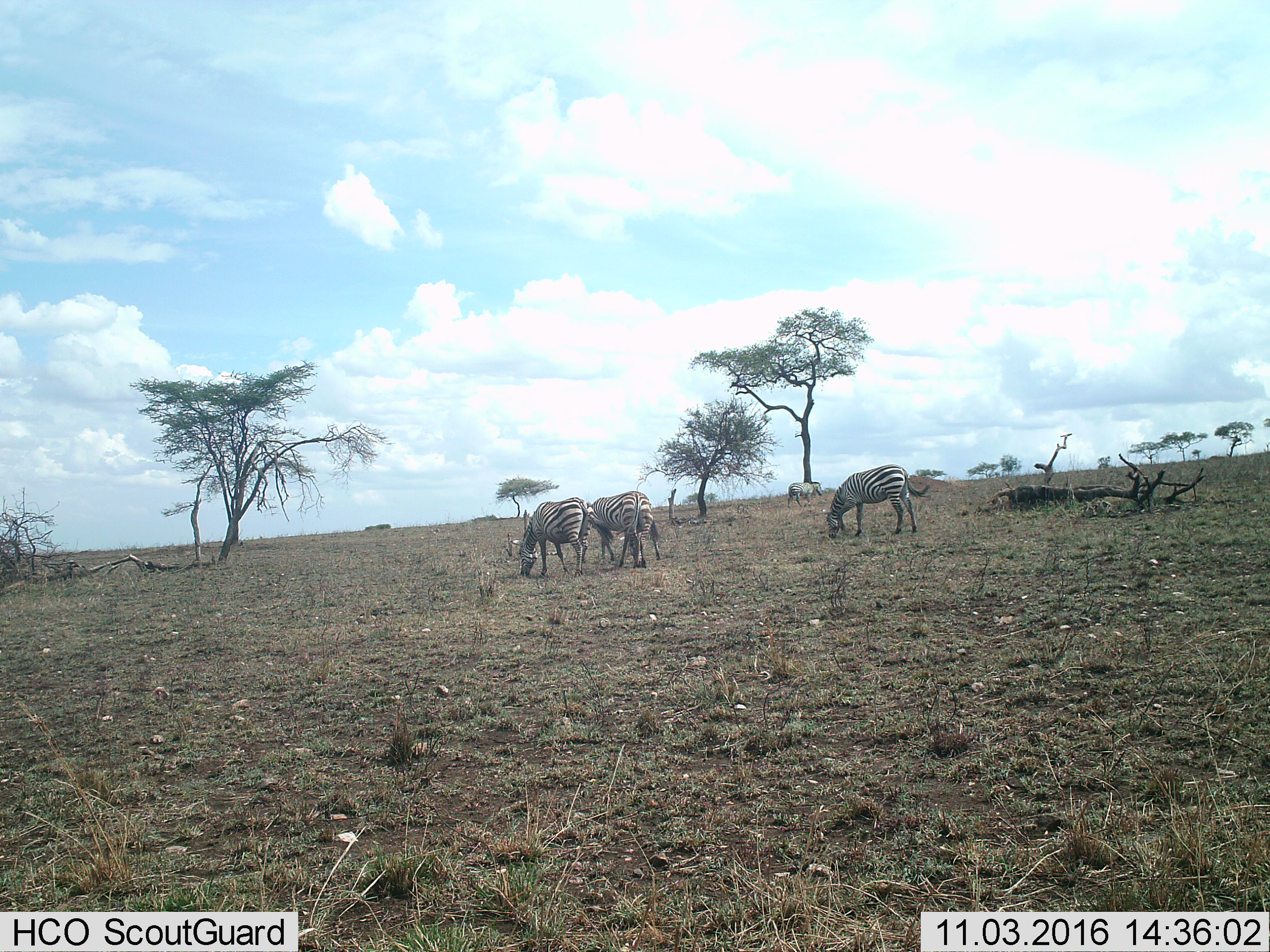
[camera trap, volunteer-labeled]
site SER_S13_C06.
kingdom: Animalia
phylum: Chordata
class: Mammalia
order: Perissodactyla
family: Equidae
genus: Equus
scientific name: Equus quagga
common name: plains zebra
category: zebraplains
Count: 4.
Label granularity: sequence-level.